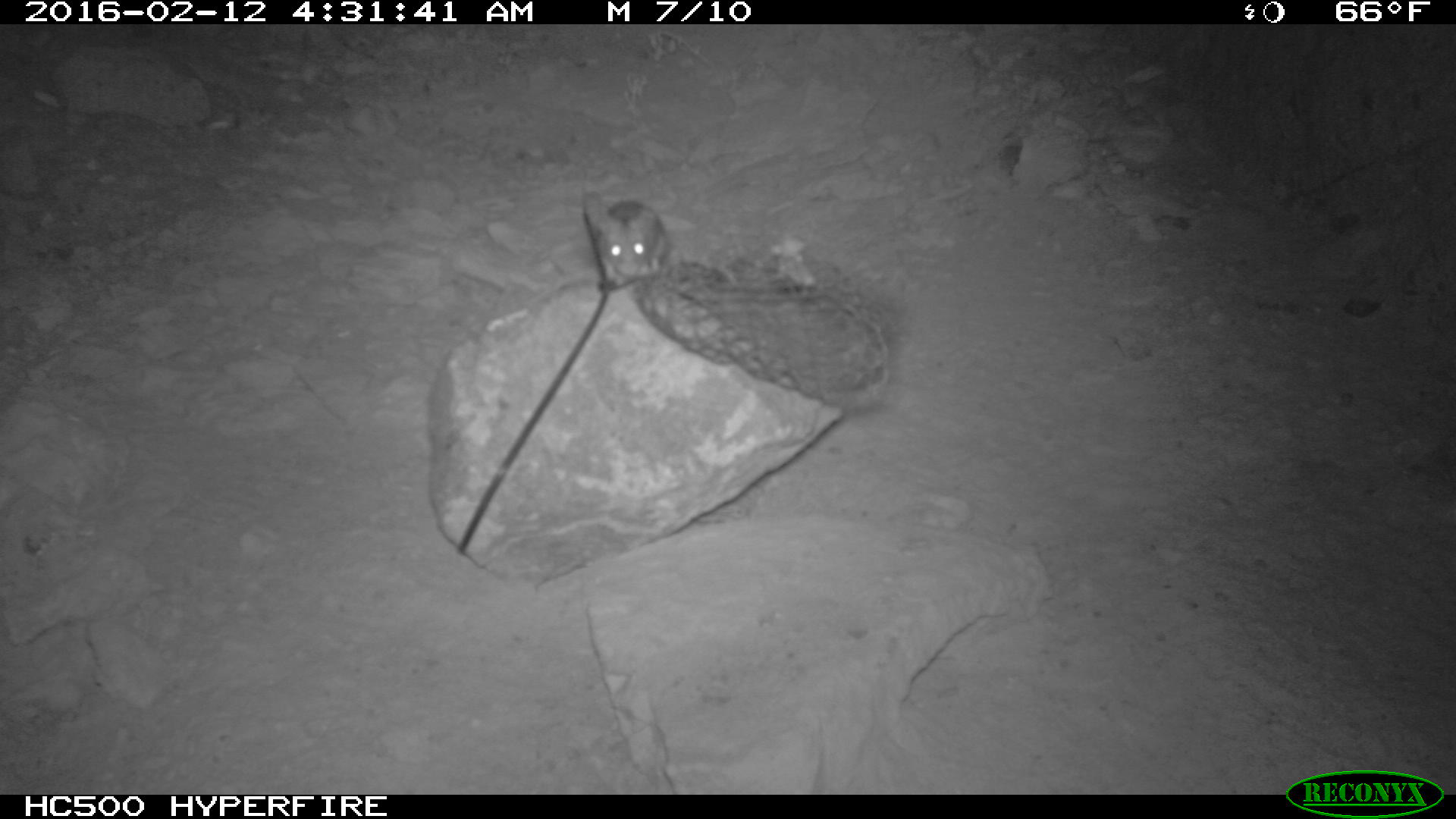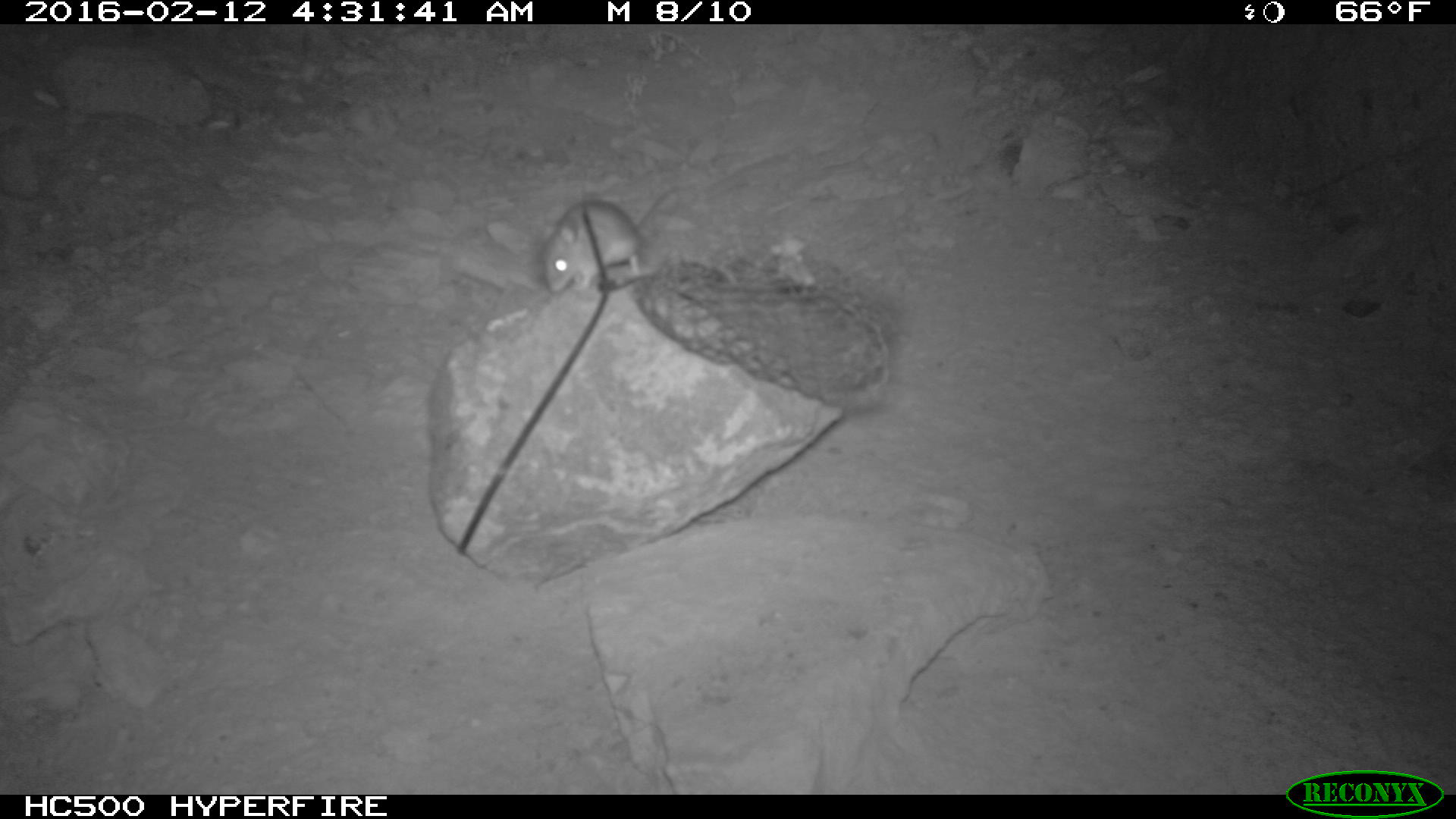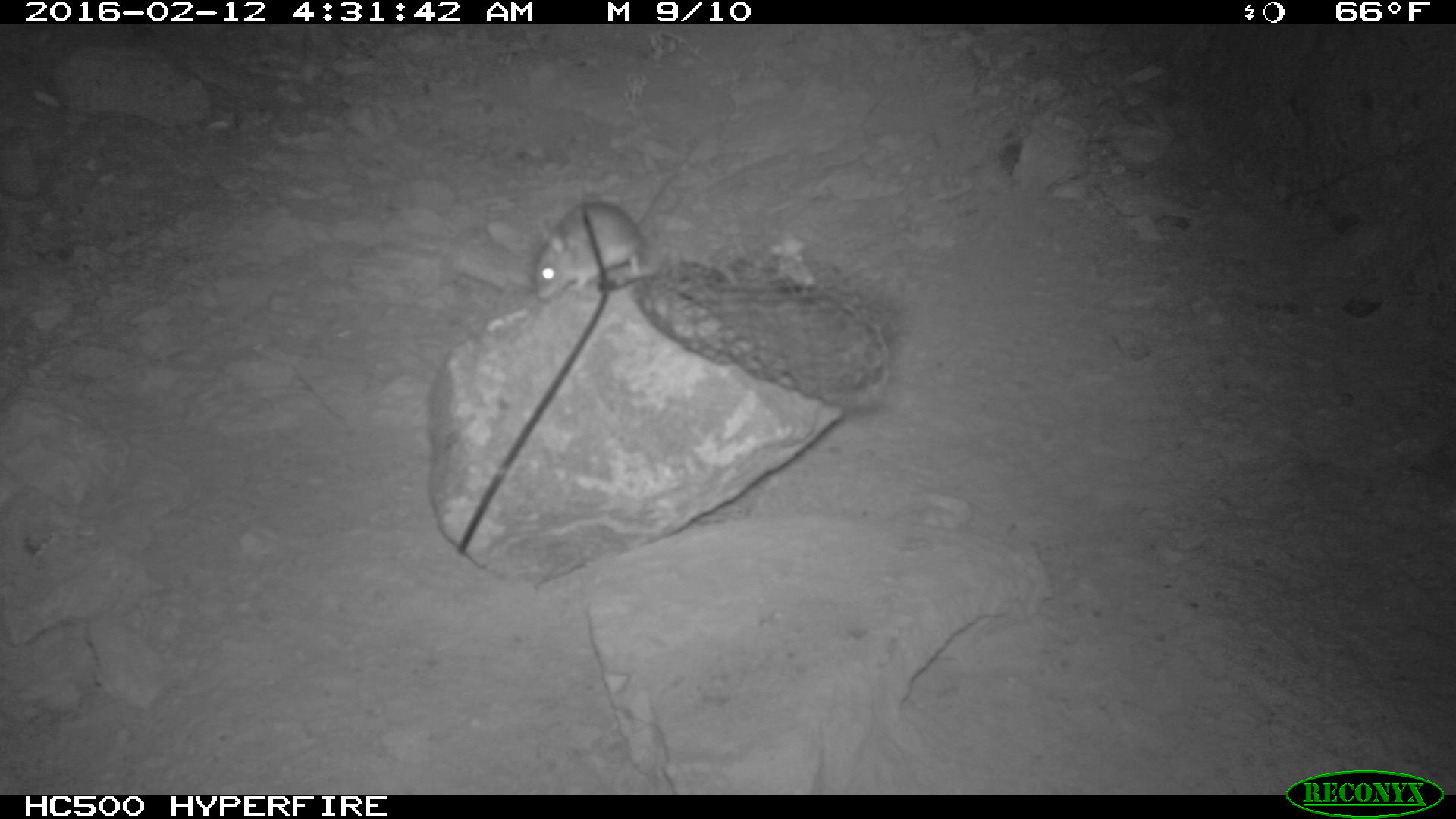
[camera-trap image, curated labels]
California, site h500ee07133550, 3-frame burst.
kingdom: Animalia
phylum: Chordata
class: Mammalia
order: Rodentia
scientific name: Rodentia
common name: rodent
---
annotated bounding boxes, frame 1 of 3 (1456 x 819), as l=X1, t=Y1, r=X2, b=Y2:
rodent: l=579, t=188, r=672, b=289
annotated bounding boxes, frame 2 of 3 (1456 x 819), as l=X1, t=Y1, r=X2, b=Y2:
rodent: l=536, t=182, r=677, b=297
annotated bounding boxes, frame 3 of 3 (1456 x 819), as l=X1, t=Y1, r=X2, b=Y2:
rodent: l=531, t=202, r=645, b=300